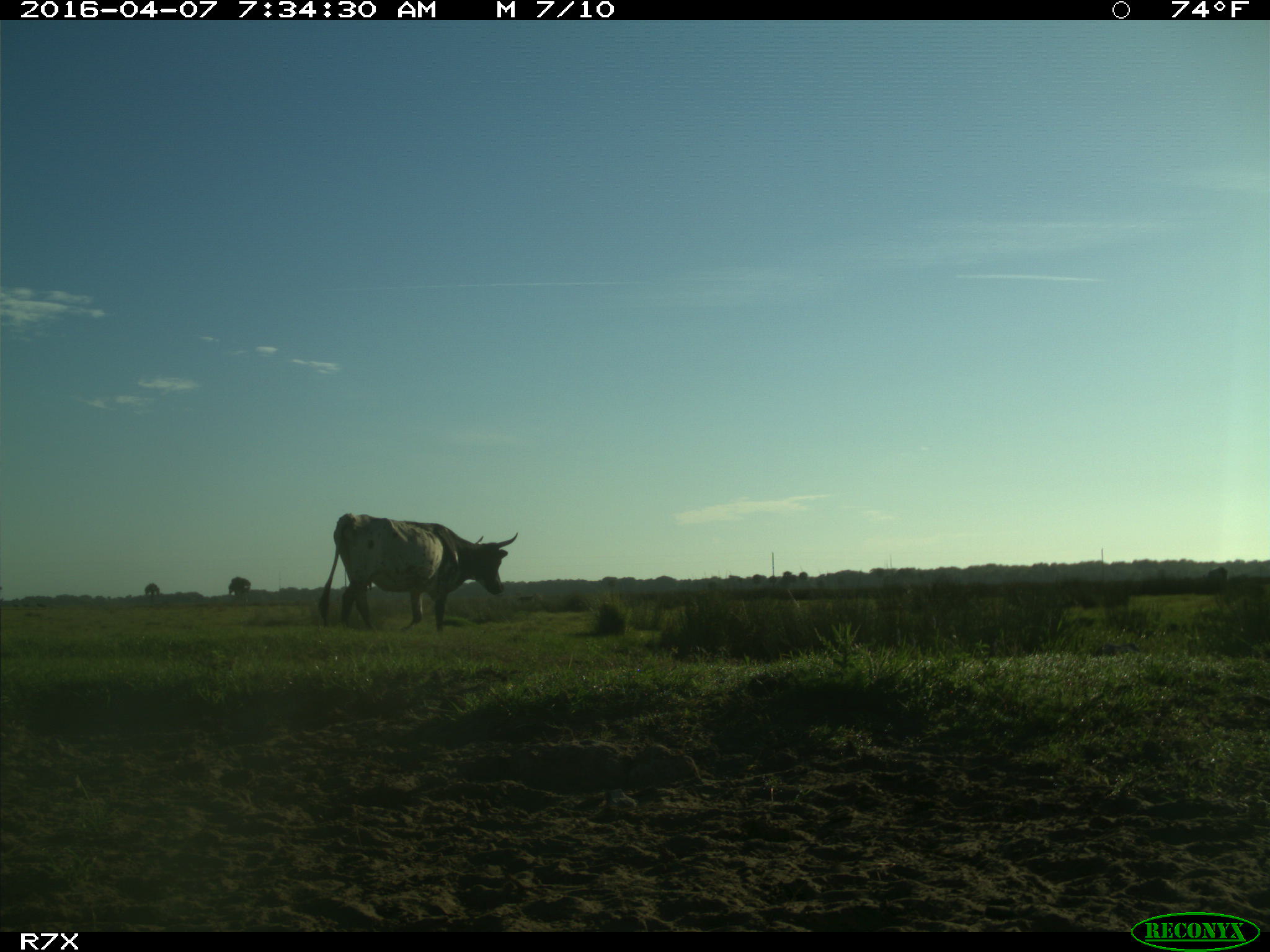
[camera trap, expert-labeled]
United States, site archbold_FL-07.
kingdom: Animalia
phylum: Chordata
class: Mammalia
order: Artiodactyla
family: Bovidae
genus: Bos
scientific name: Bos taurus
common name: domestic cow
Bos taurus (domestic cow).